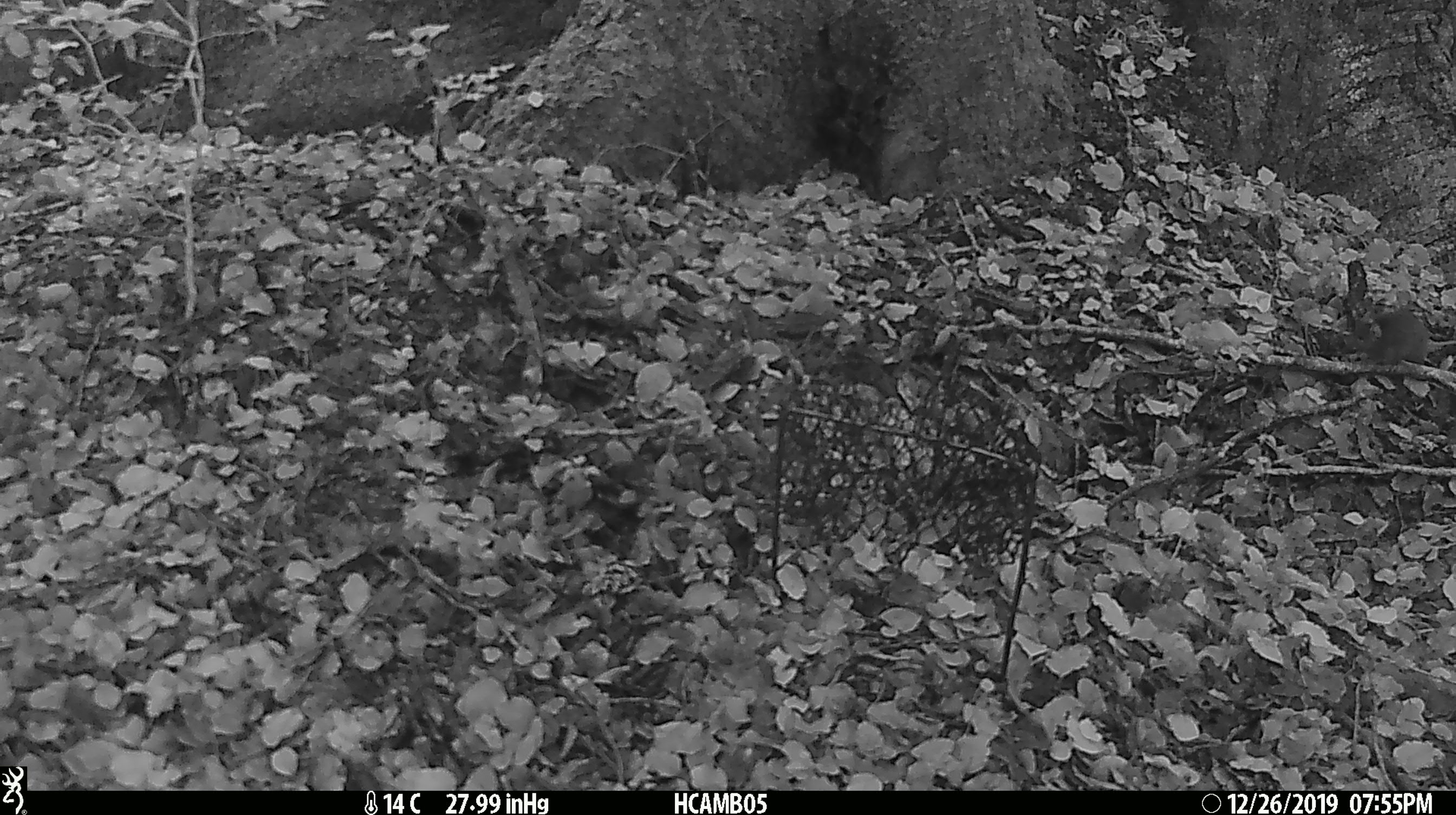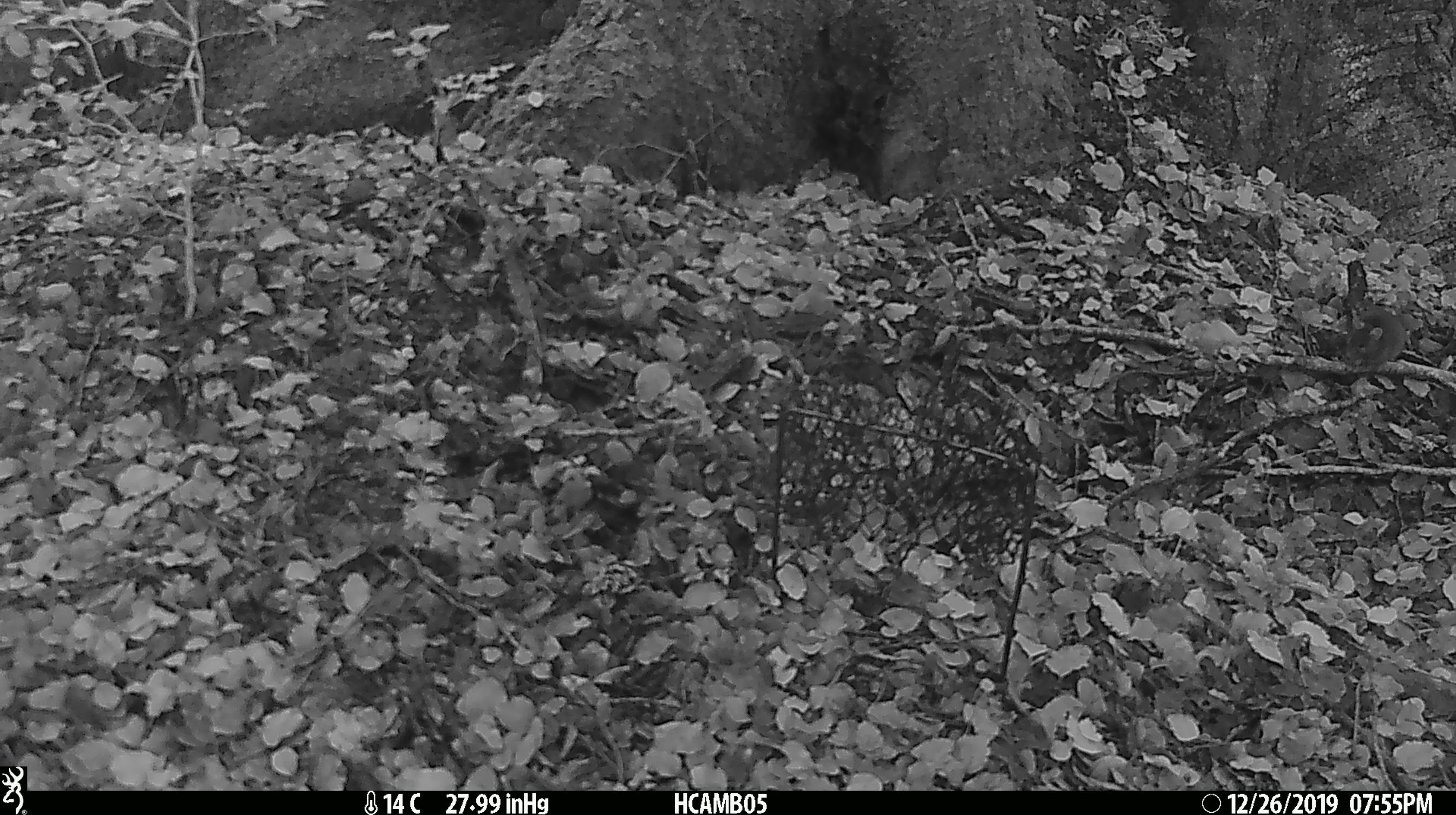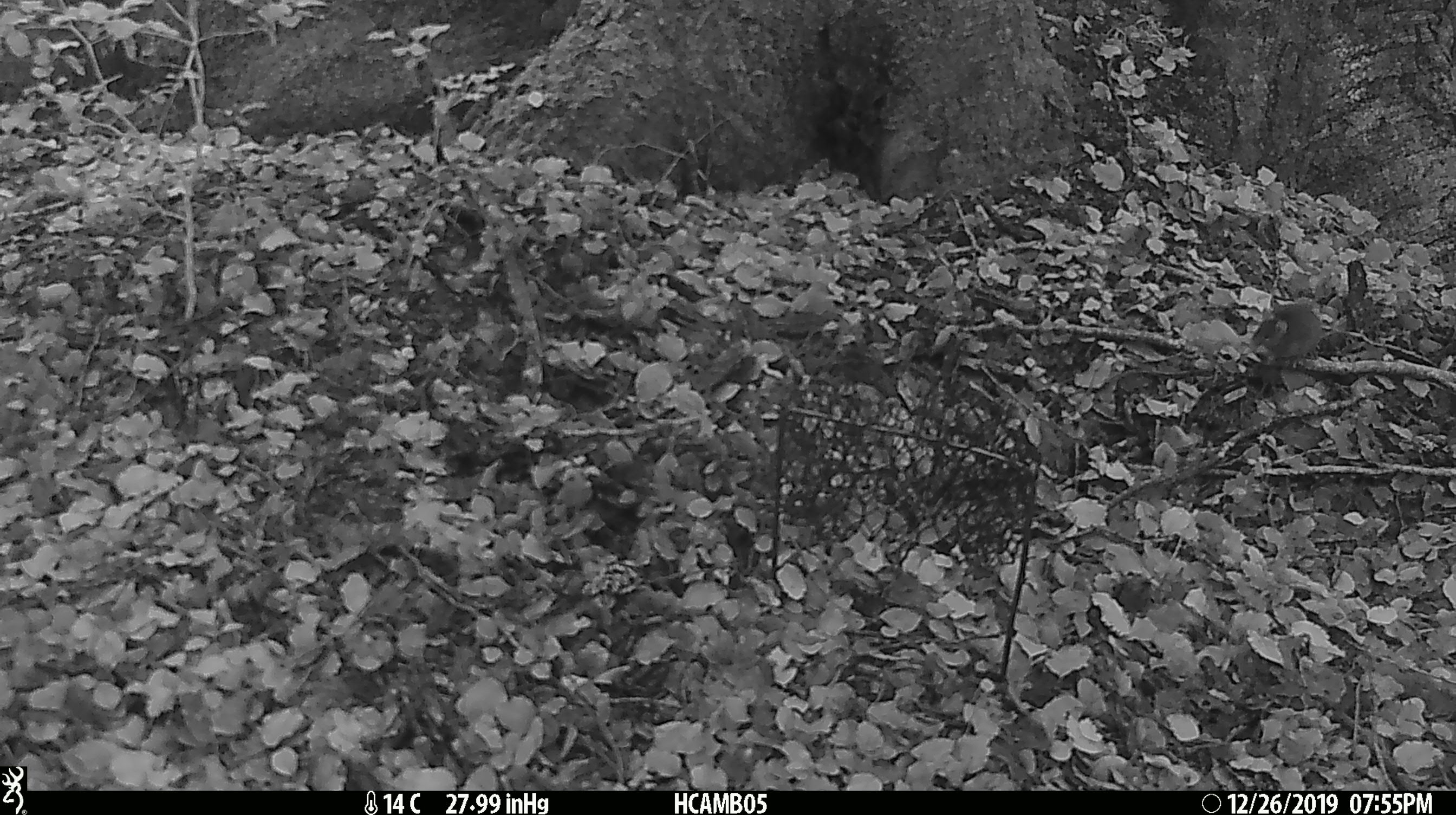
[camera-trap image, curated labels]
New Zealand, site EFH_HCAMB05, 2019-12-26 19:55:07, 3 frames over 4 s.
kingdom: Animalia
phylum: Chordata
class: Mammalia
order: Rodentia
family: Muridae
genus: Mus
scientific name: Mus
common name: mouse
Mouse (Mus).